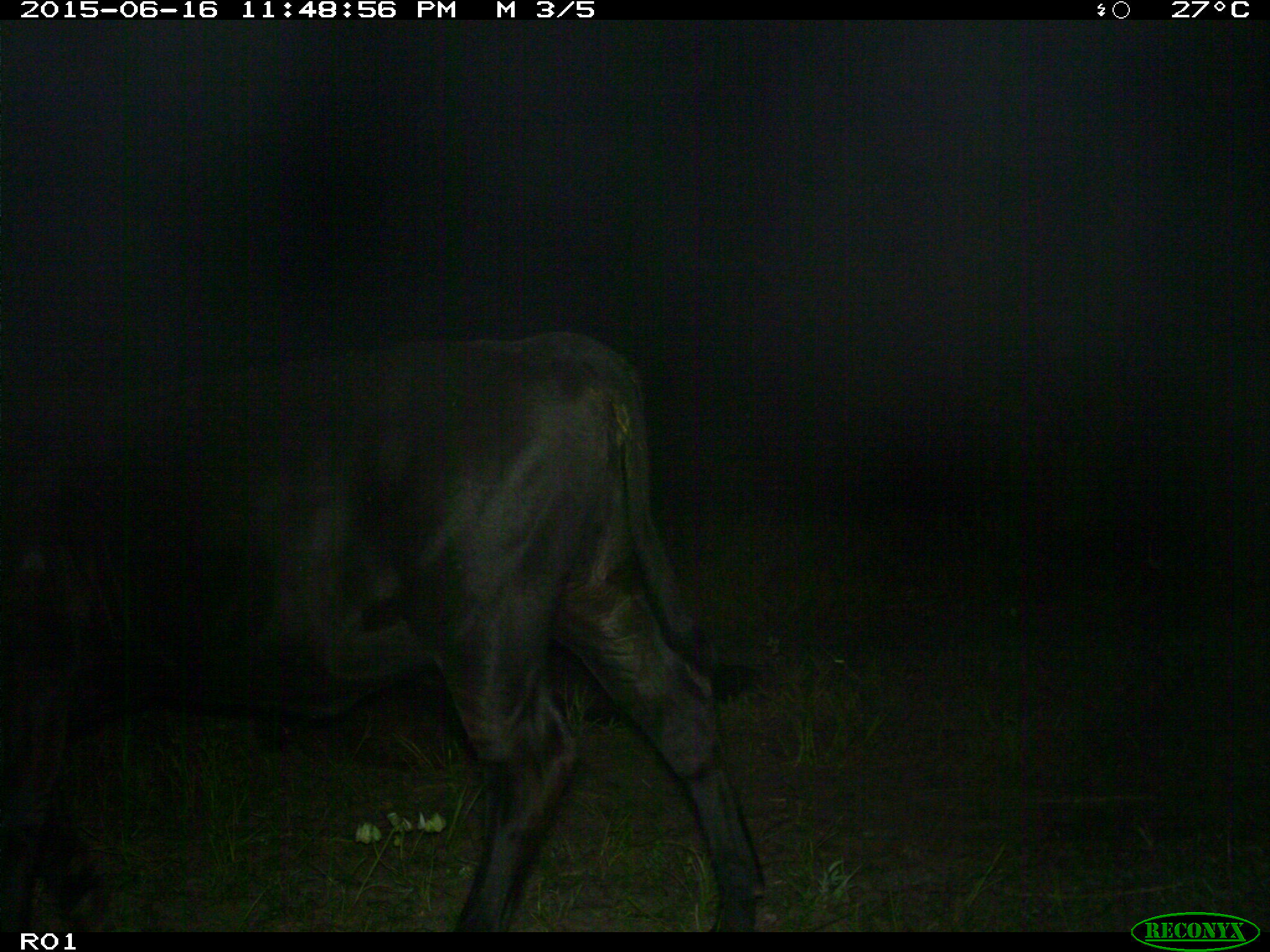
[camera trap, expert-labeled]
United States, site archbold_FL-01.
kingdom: Animalia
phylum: Chordata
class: Mammalia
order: Artiodactyla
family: Bovidae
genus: Bos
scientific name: Bos taurus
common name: domestic cow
Bos taurus (domestic cow).